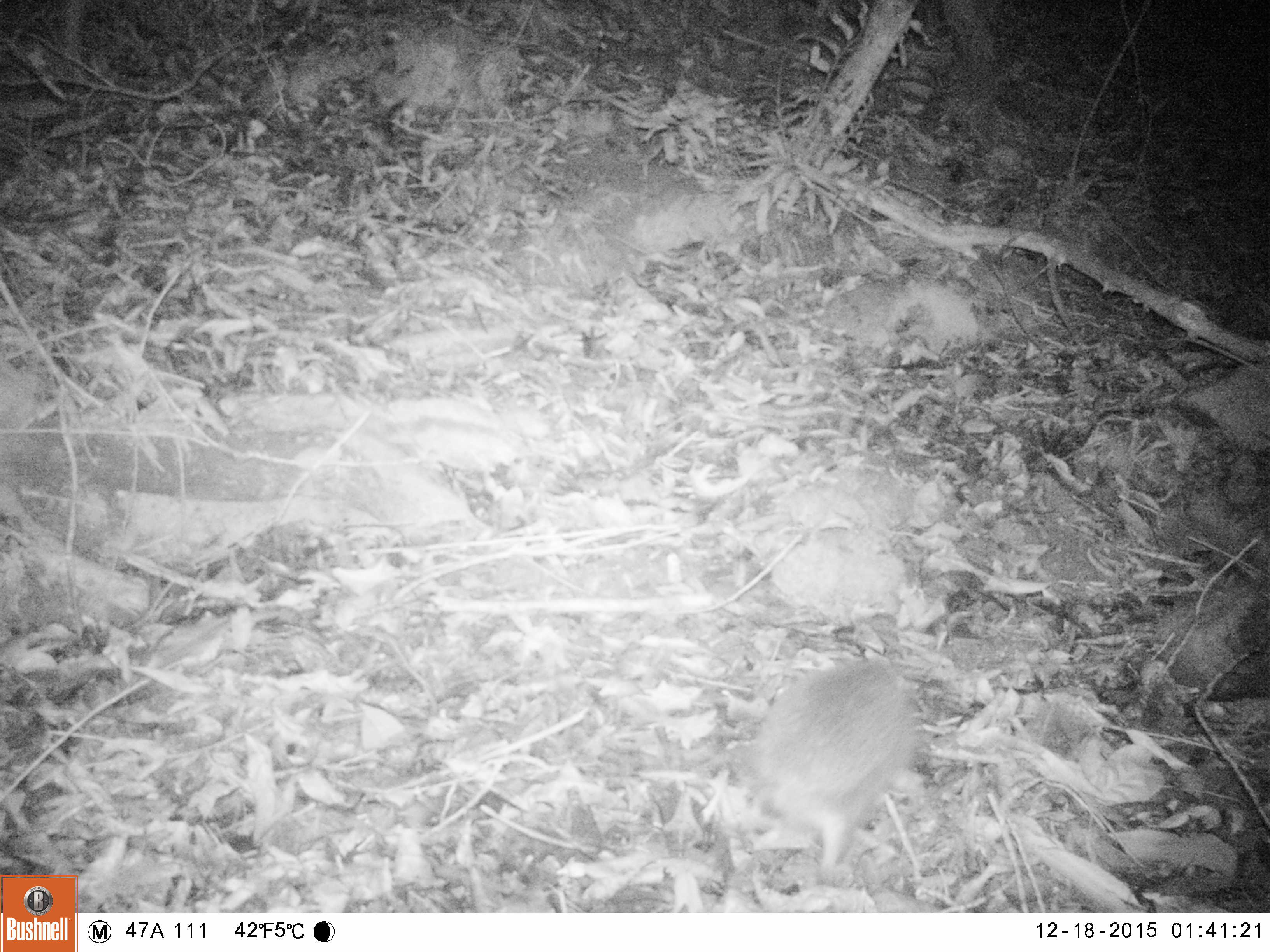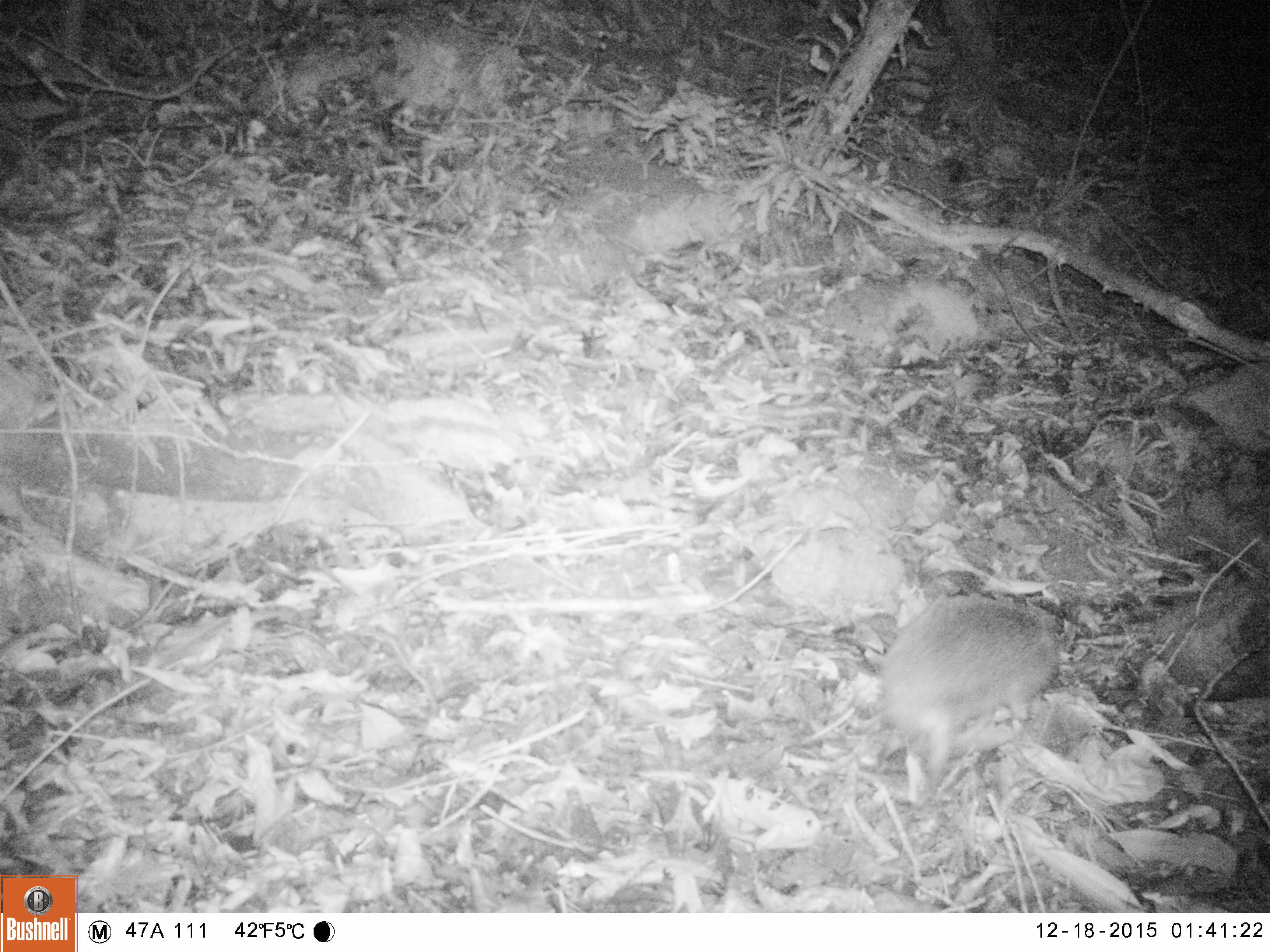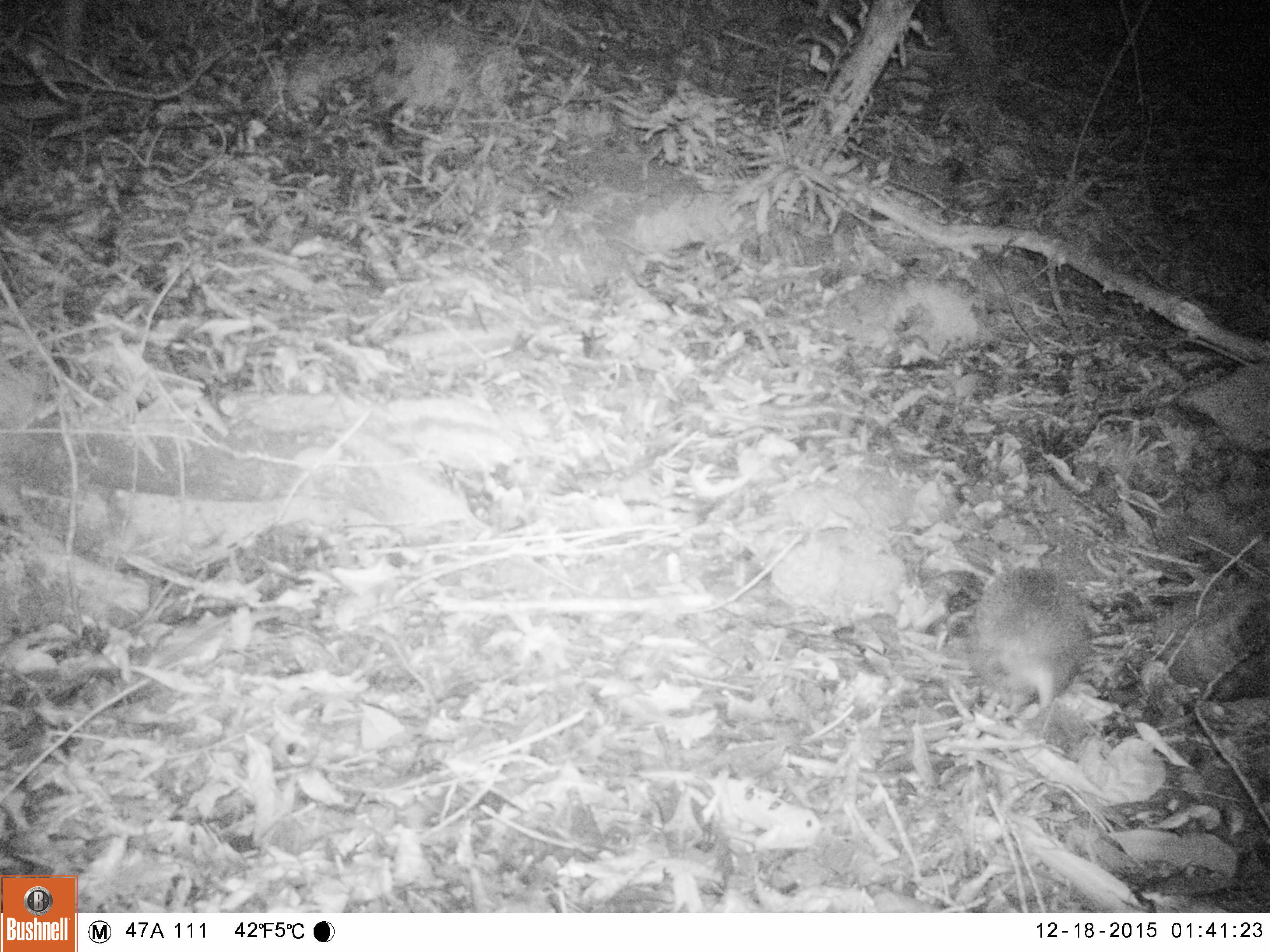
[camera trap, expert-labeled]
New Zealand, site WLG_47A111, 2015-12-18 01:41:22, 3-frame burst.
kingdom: Animalia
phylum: Chordata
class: Mammalia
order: Eulipotyphla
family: Erinaceidae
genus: Erinaceus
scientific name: Erinaceus europaeus europaeus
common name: european hedgehog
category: hedgehog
Hedgehog (european hedgehog) (Erinaceus europaeus europaeus).